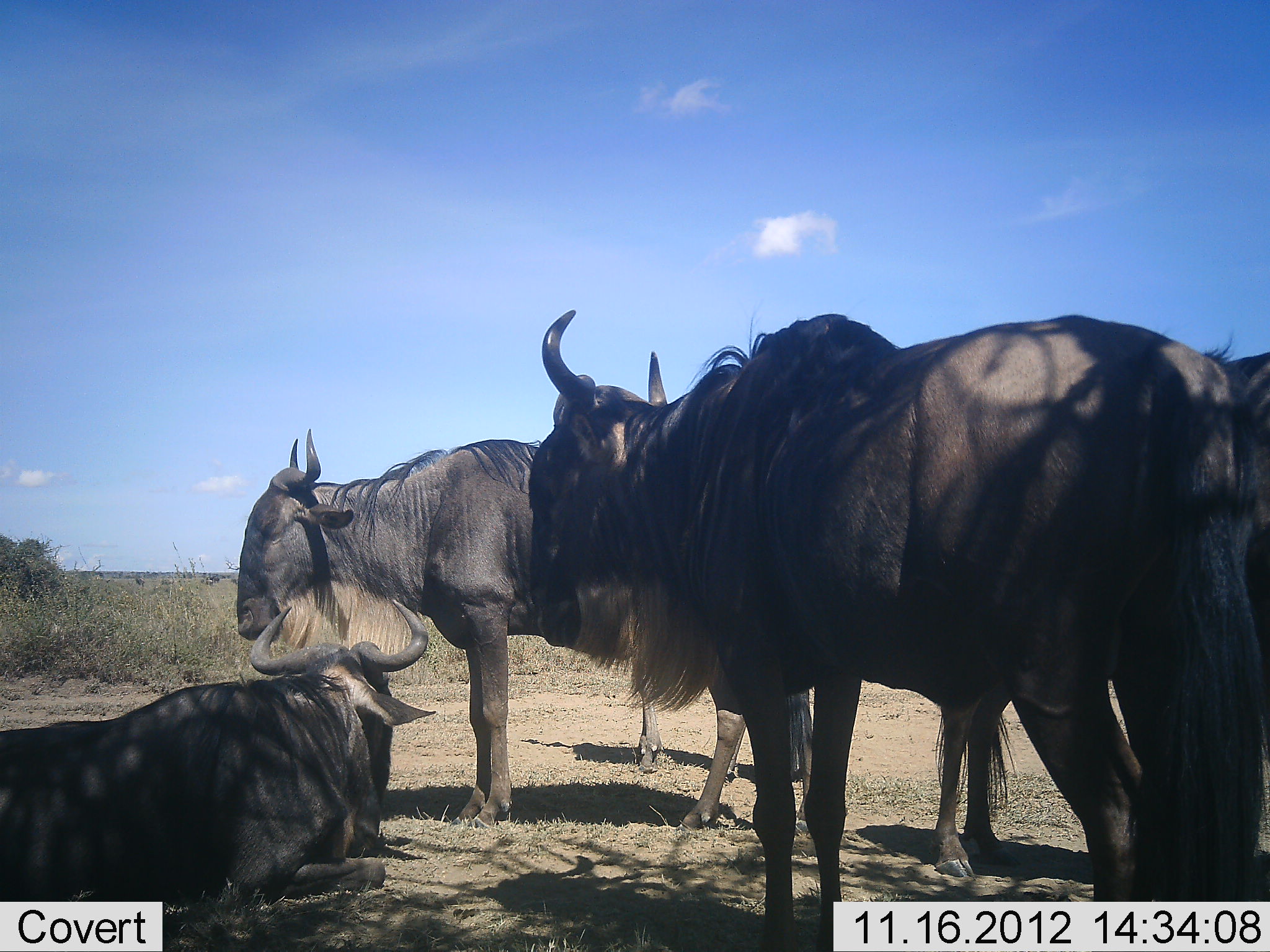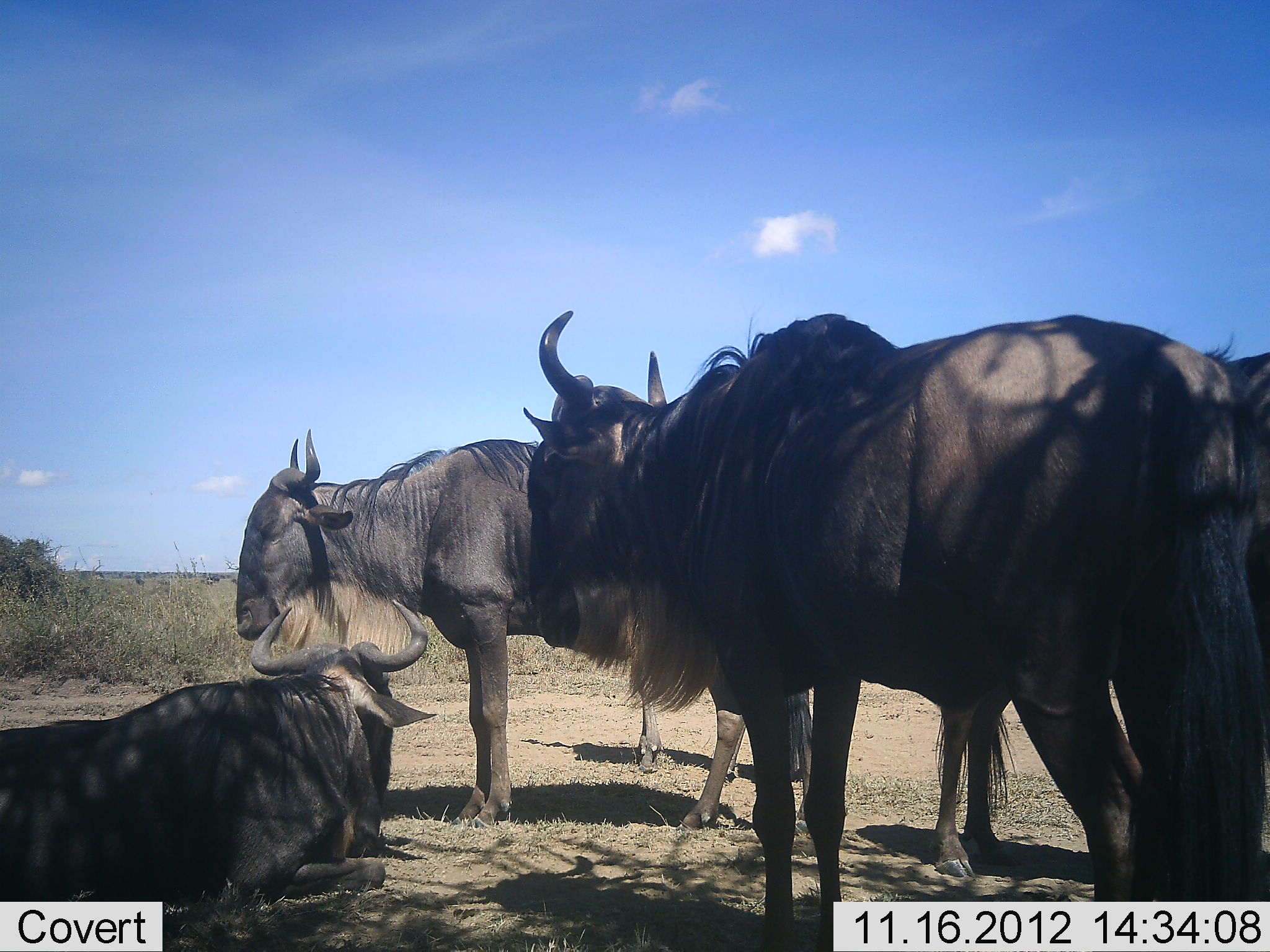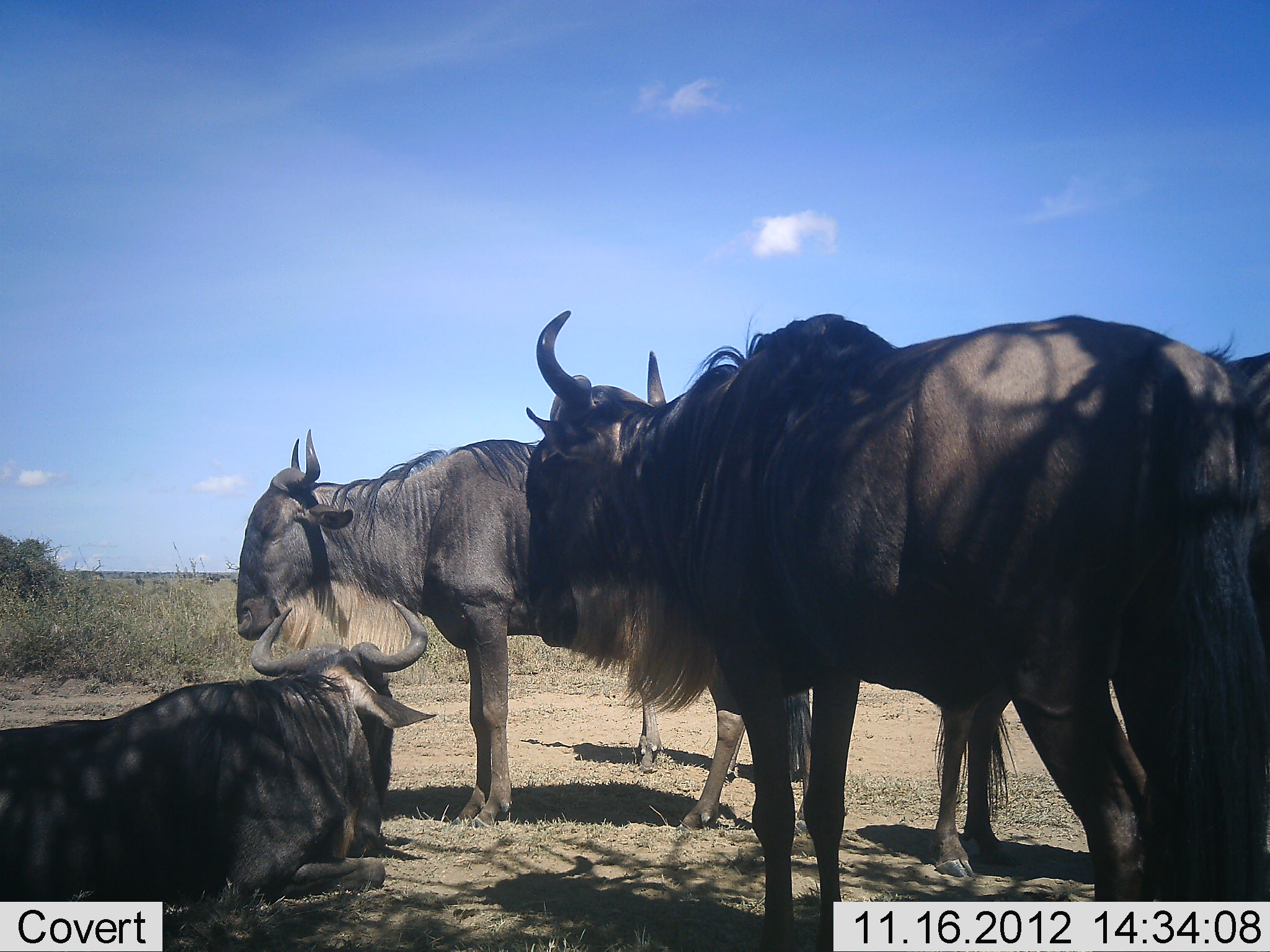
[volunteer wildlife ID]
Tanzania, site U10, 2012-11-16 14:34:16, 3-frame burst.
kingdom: Animalia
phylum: Chordata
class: Mammalia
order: Artiodactyla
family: Bovidae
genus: Connochaetes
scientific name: Connochaetes taurinus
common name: blue wildebeest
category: wildebeest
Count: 5.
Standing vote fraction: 80%.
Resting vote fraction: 90%.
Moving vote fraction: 0%.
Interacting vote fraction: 0%.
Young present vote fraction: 0%.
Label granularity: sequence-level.